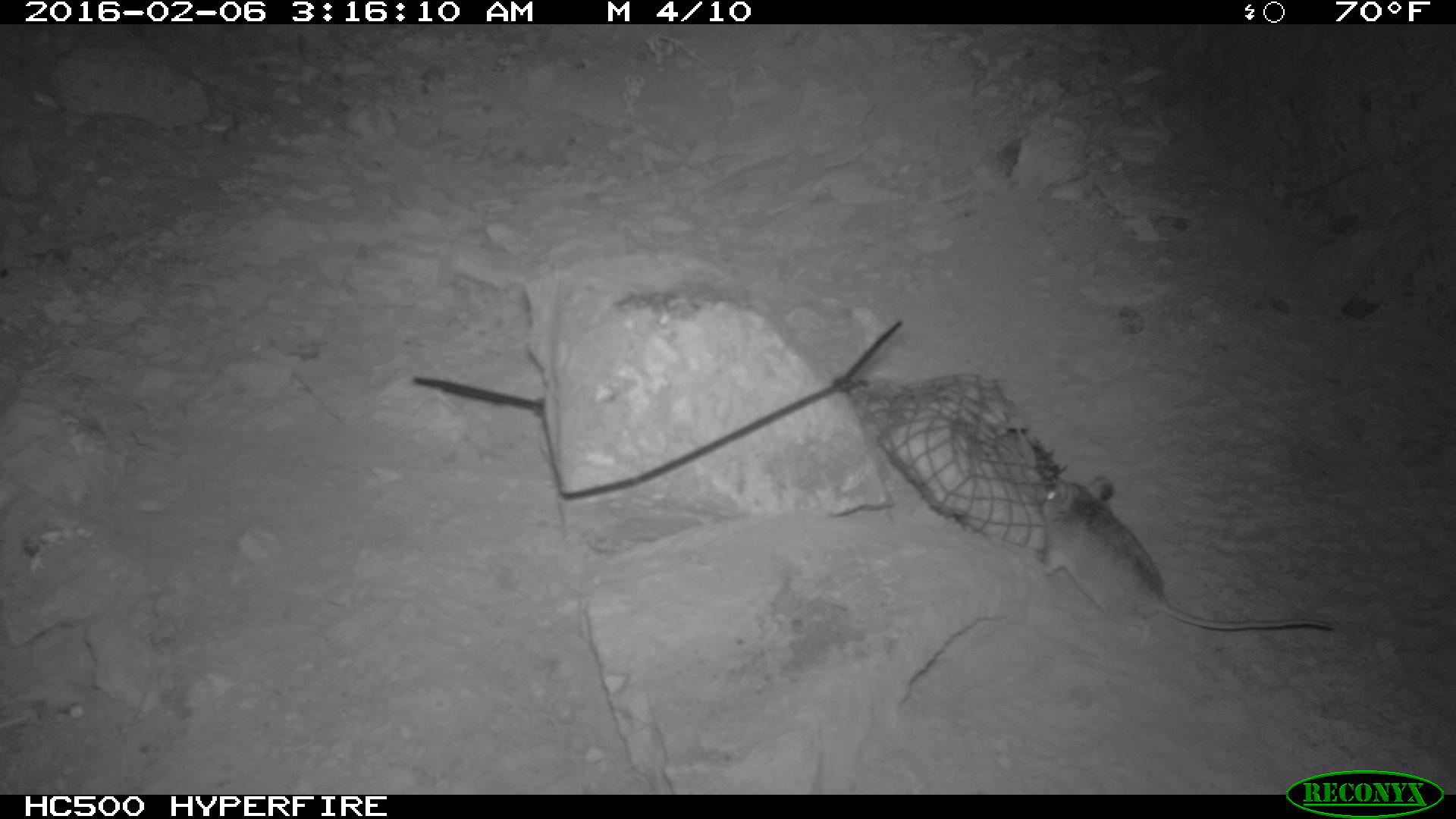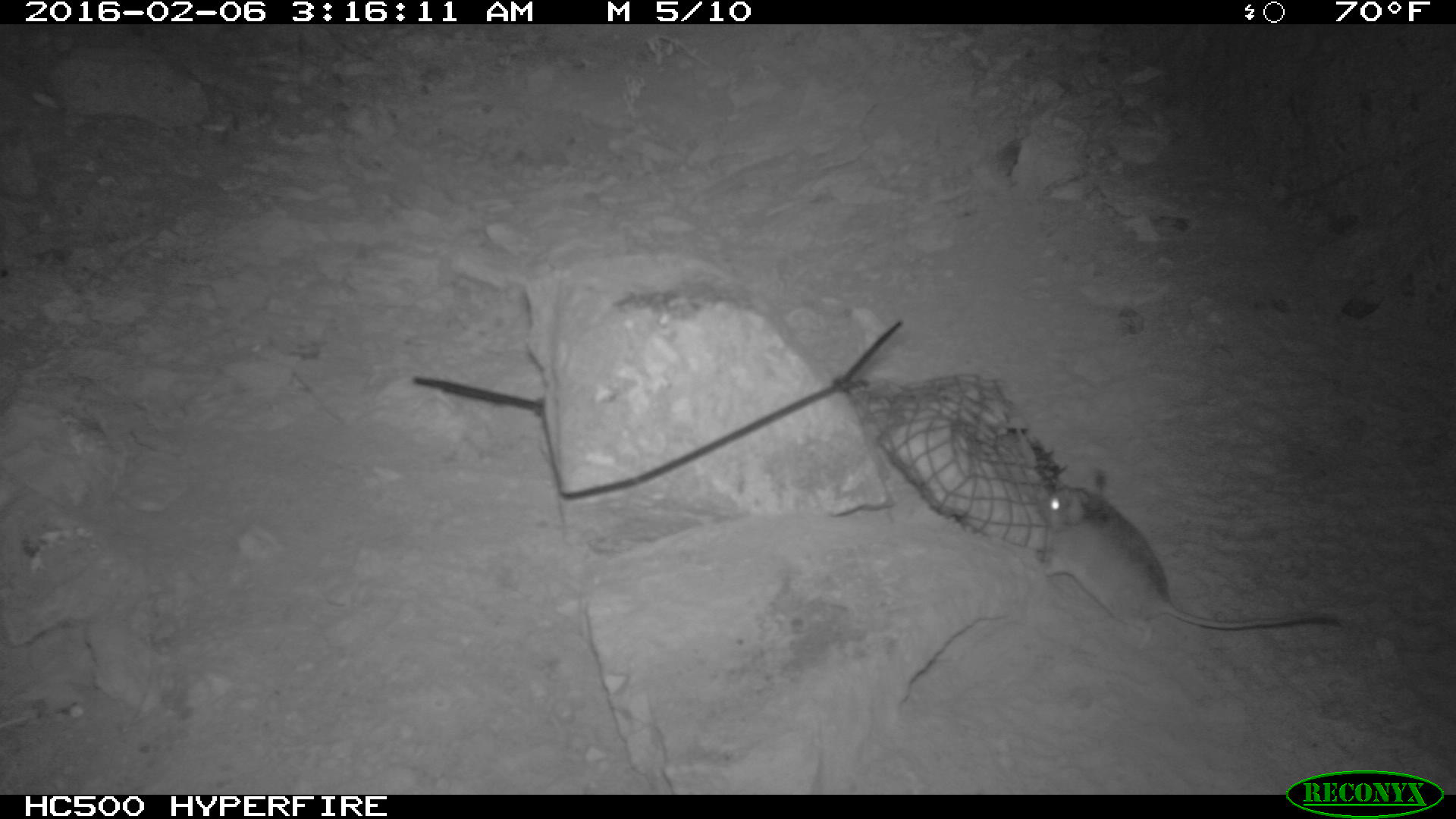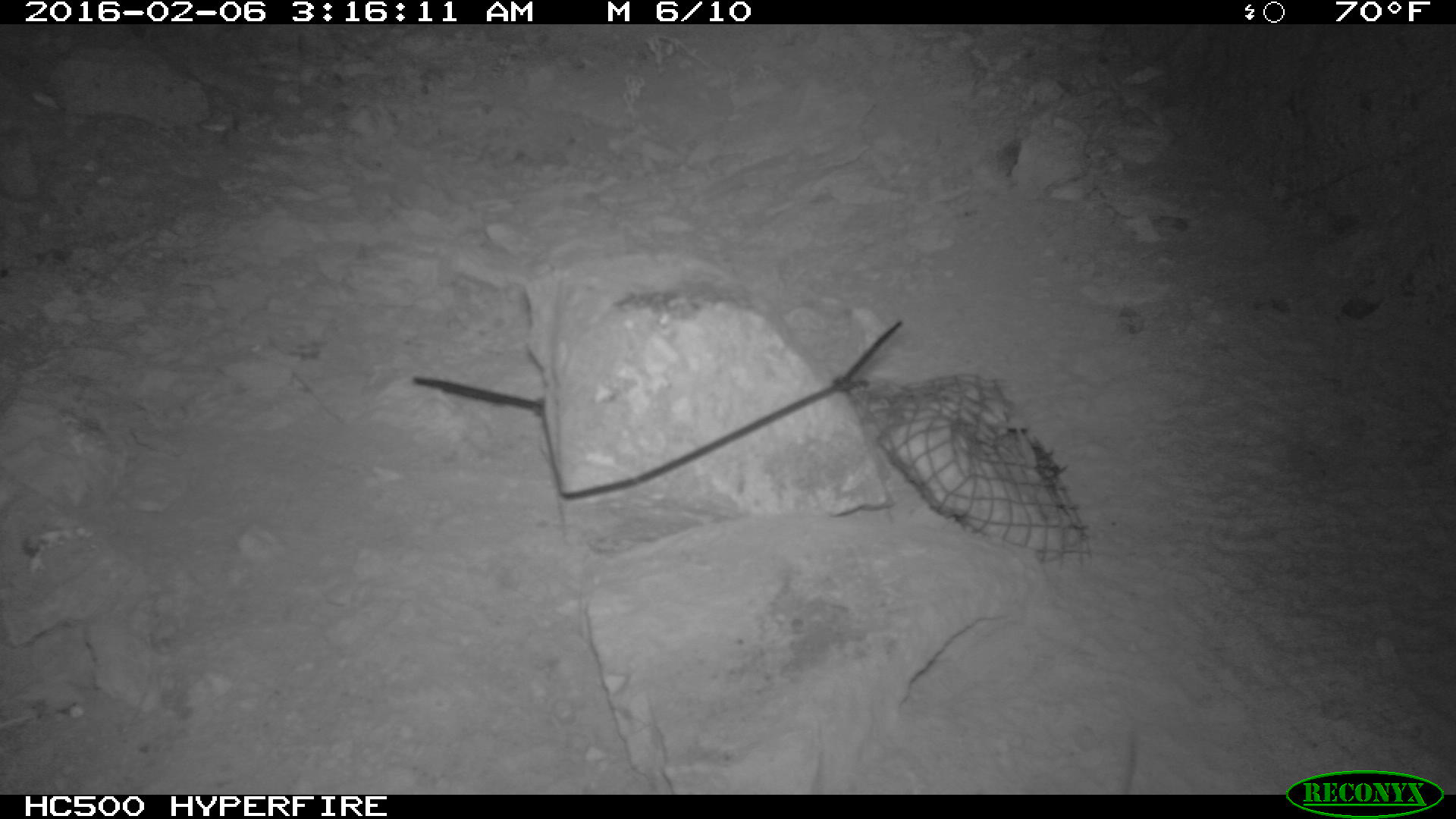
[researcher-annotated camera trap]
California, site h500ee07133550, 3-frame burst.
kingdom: Animalia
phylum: Chordata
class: Mammalia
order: Rodentia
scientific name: Rodentia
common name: rodent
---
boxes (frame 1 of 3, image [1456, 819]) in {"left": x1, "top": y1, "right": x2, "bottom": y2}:
rodent: {"left": 1038, "top": 475, "right": 1334, "bottom": 650}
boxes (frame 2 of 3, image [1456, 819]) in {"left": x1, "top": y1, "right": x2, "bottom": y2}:
rodent: {"left": 1031, "top": 481, "right": 1341, "bottom": 629}